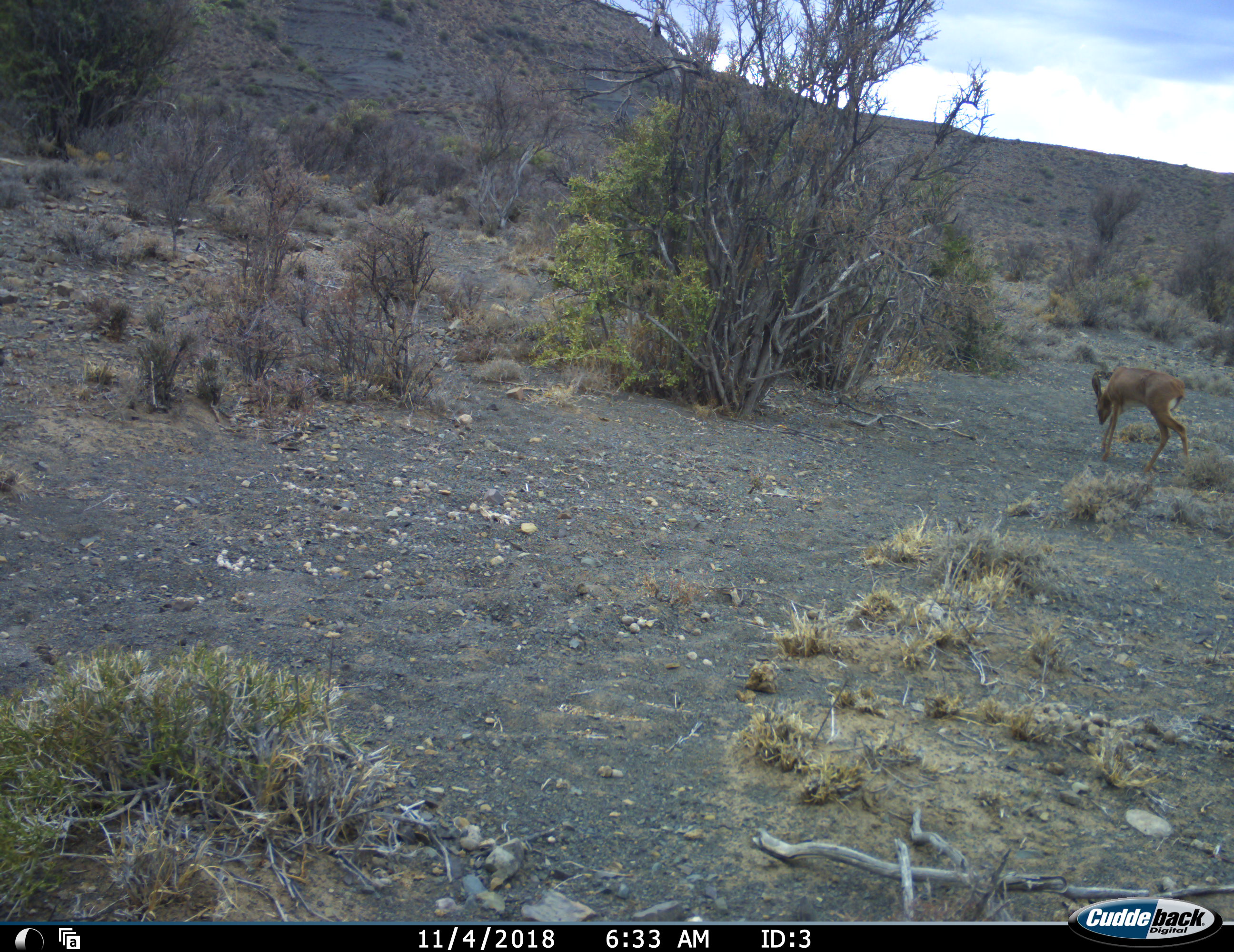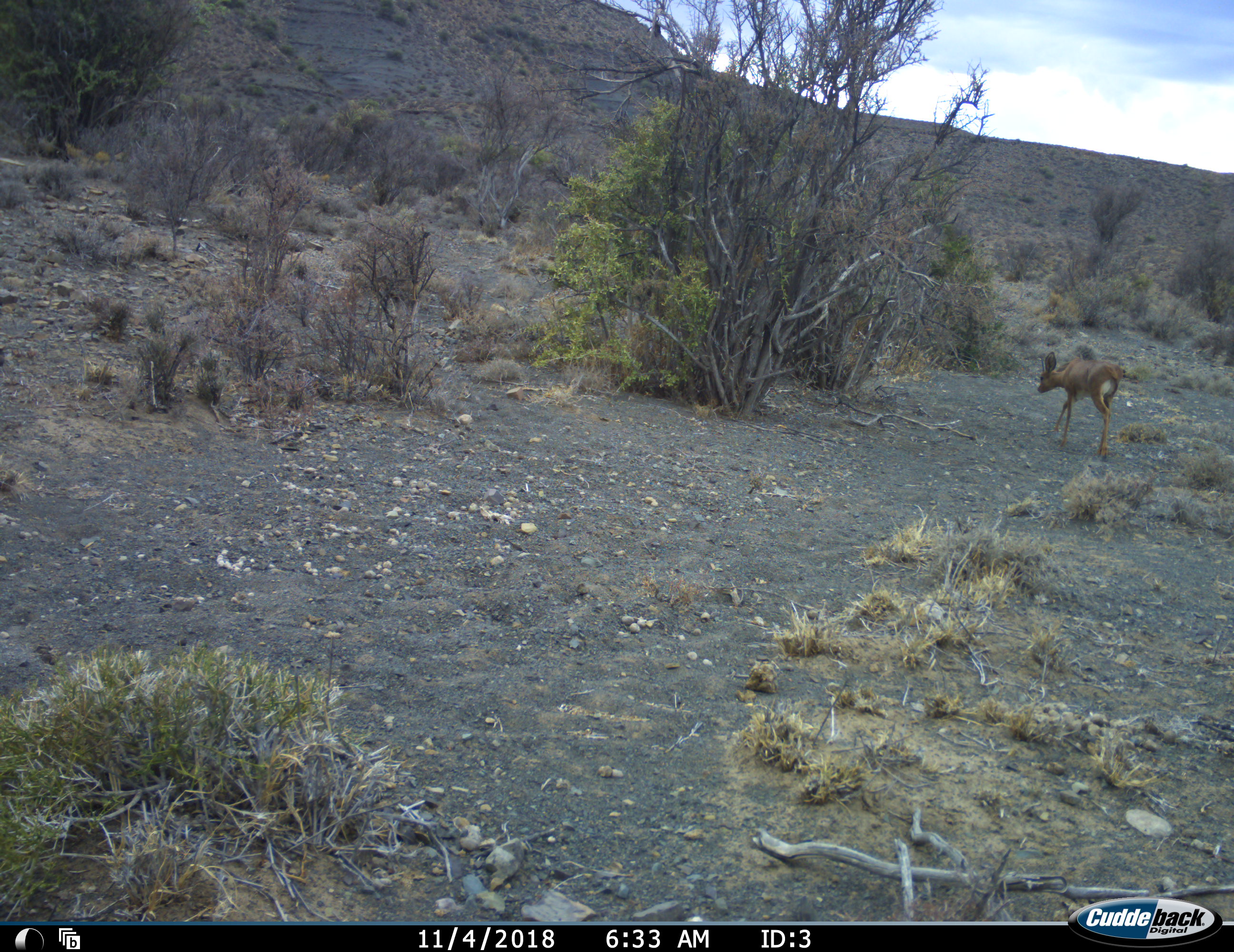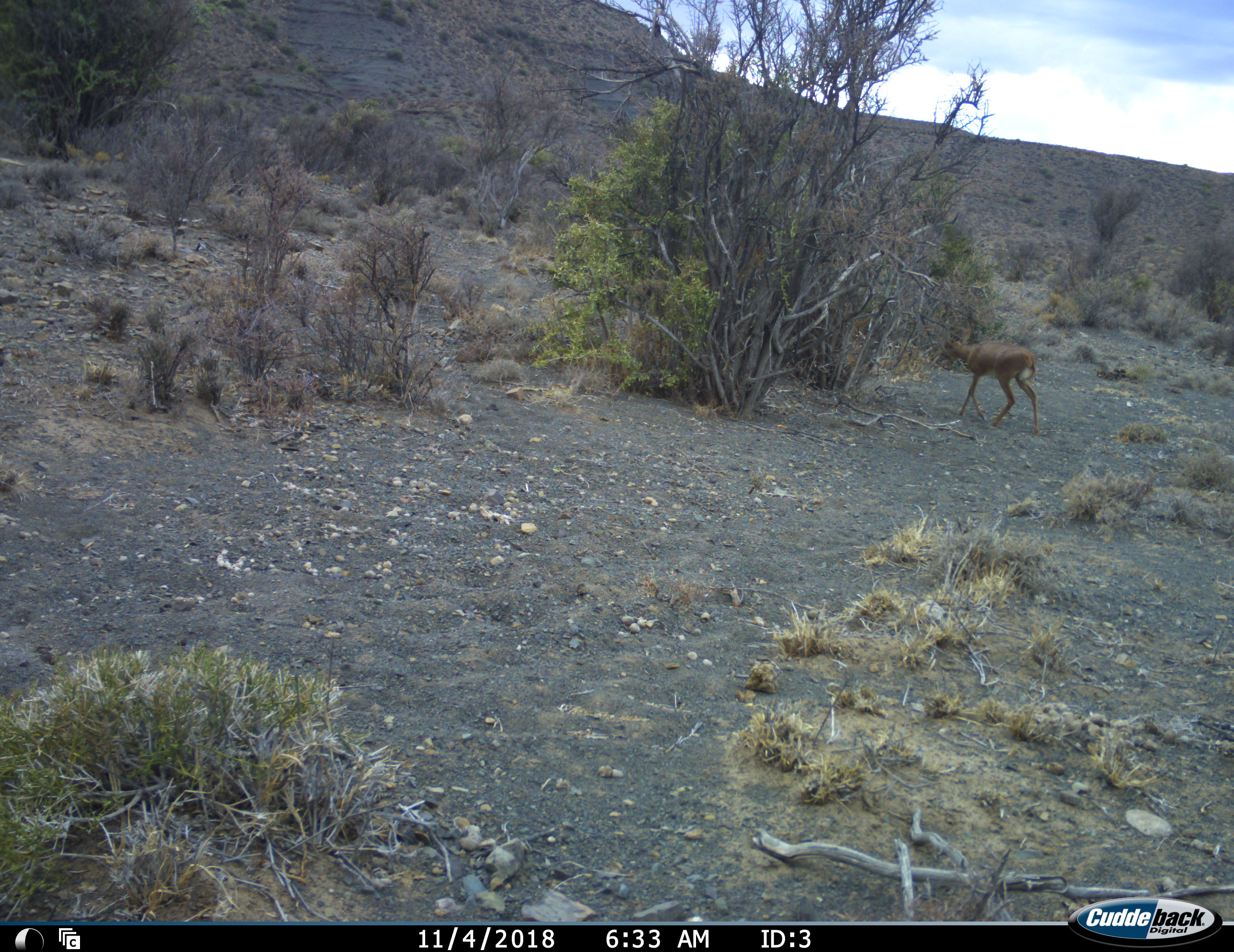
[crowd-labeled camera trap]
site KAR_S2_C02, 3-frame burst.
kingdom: Animalia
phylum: Chordata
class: Mammalia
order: Artiodactyla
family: Bovidae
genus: Raphicerus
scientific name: Raphicerus campestris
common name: steenbok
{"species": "steenbok (Raphicerus campestris)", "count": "1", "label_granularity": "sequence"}